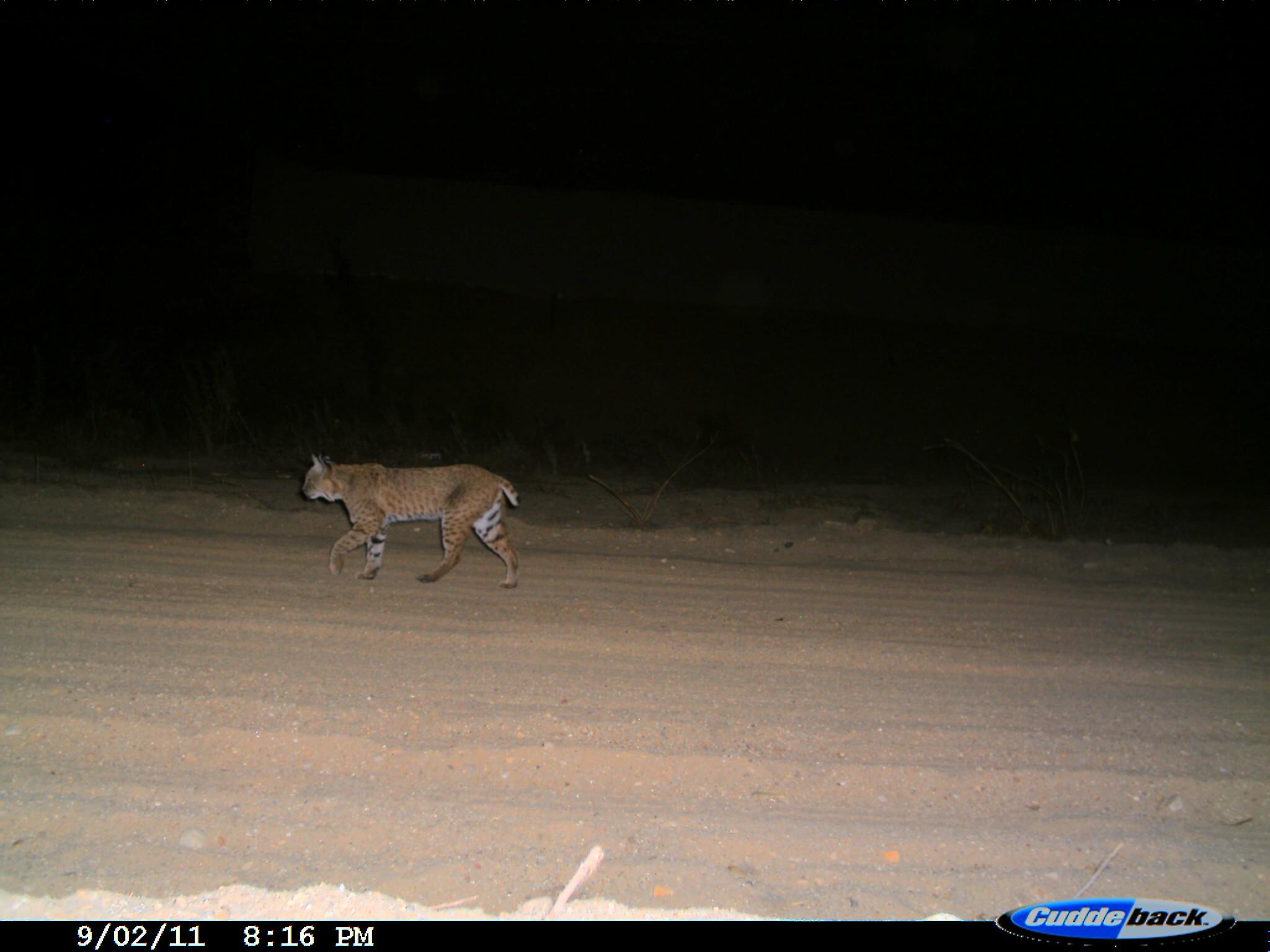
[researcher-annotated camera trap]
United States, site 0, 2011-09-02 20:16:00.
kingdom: Animalia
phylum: Chordata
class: Mammalia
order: Carnivora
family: Felidae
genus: Lynx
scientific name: Lynx rufus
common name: bobcat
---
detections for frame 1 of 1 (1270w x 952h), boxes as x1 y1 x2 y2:
bobcat: 300 449 525 593